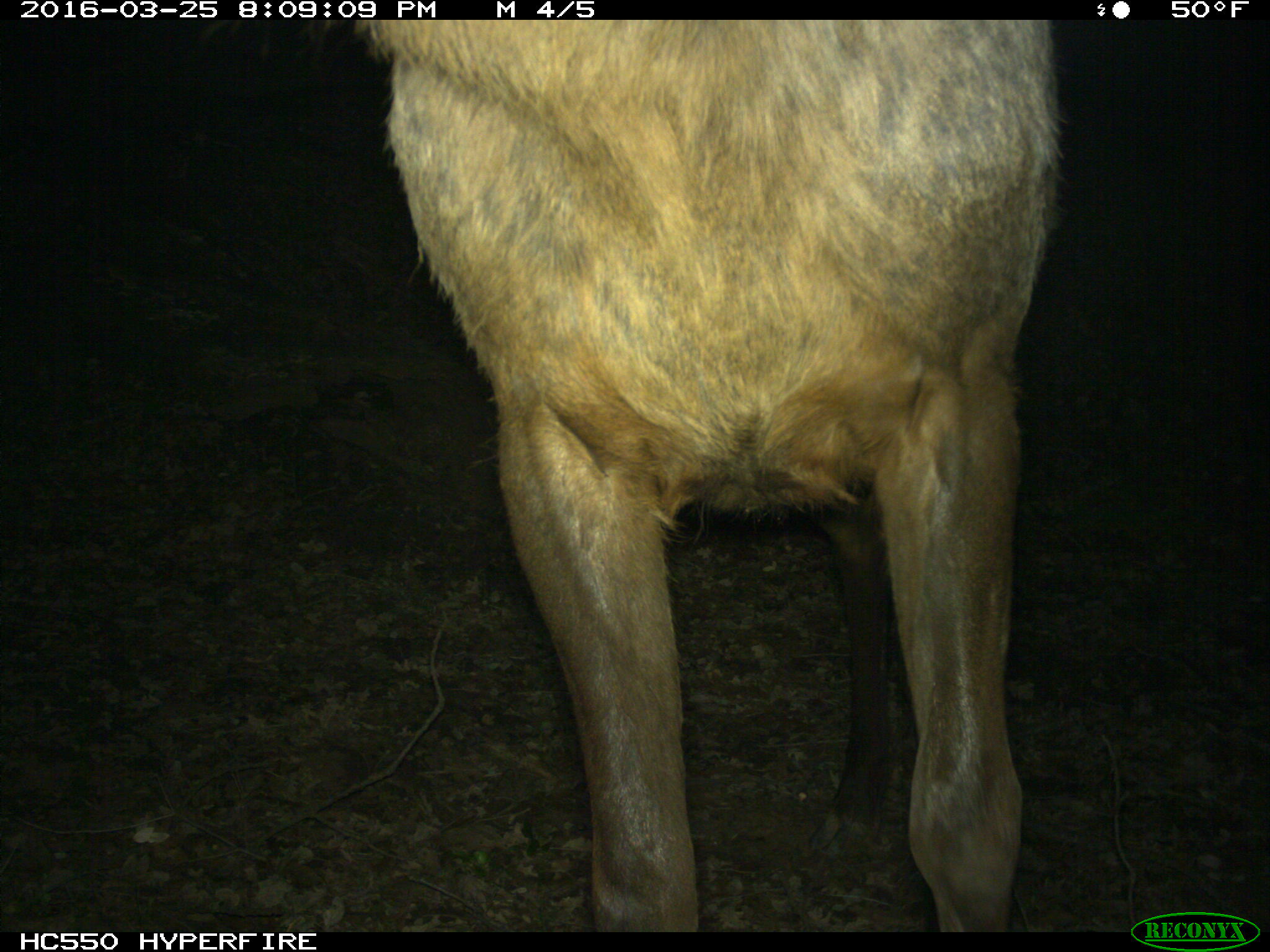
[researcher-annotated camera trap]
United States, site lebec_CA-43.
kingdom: Animalia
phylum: Chordata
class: Mammalia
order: Artiodactyla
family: Cervidae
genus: Cervus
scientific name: Cervus canadensis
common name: elk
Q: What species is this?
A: Cervus canadensis (elk).